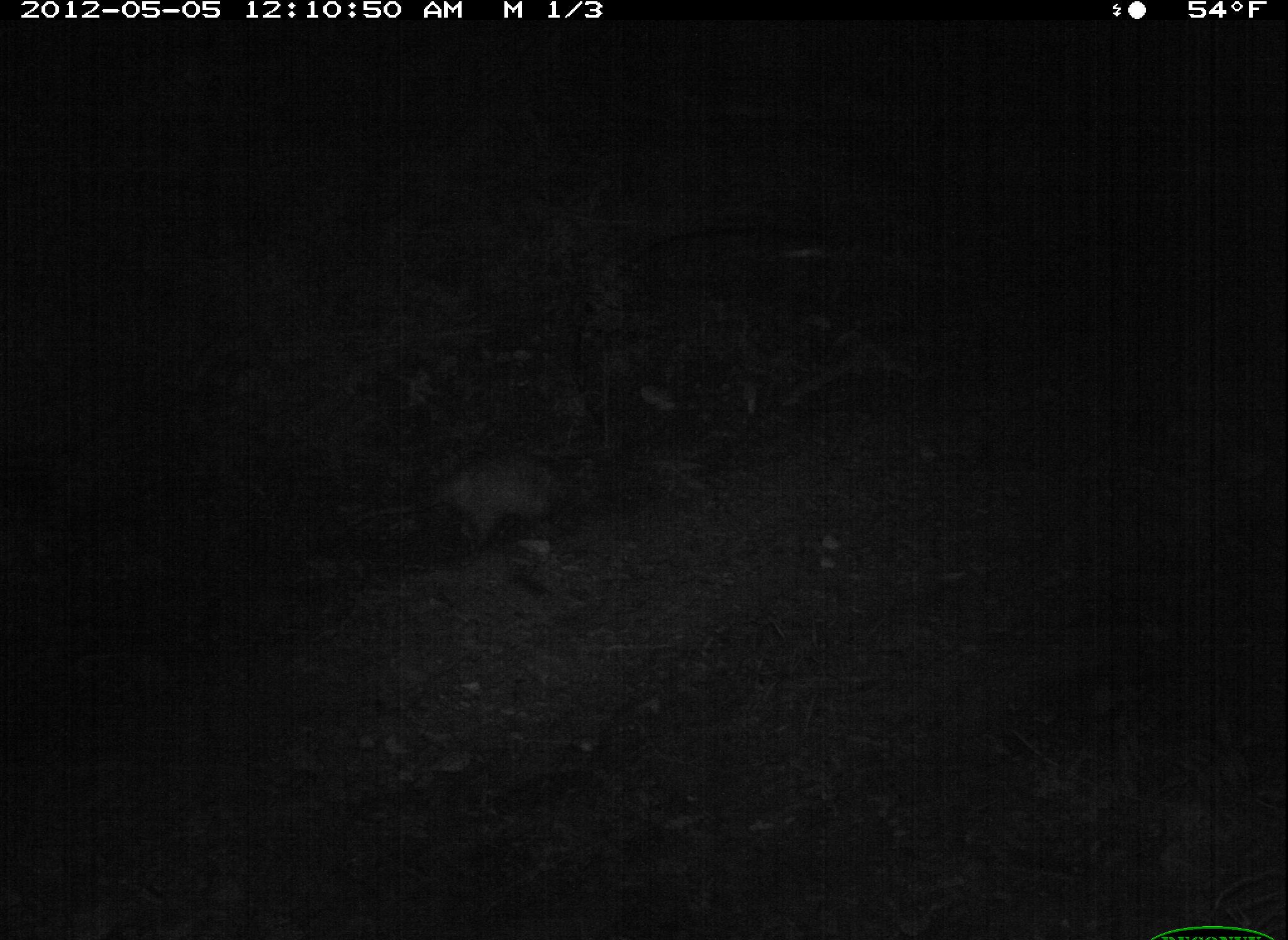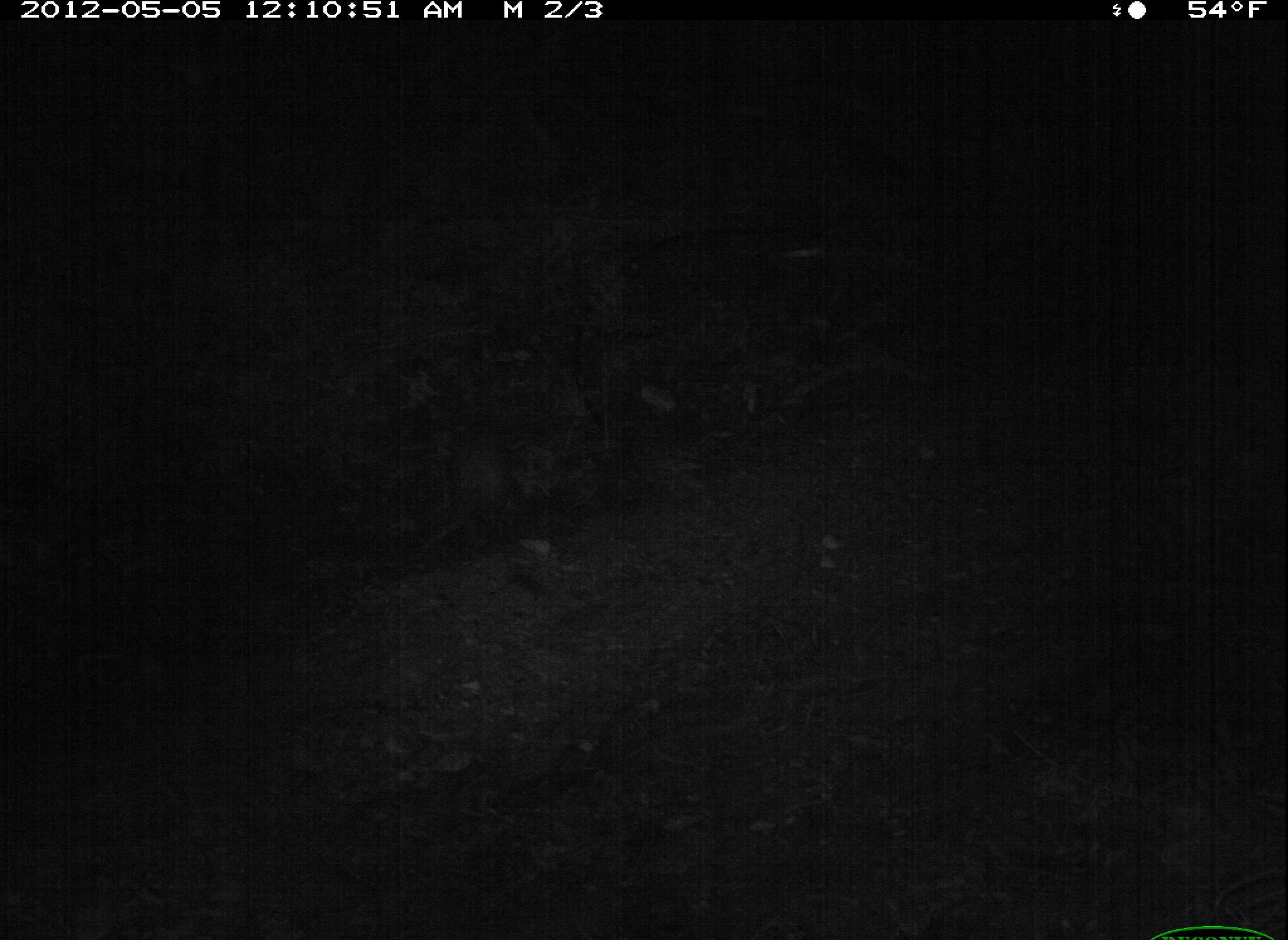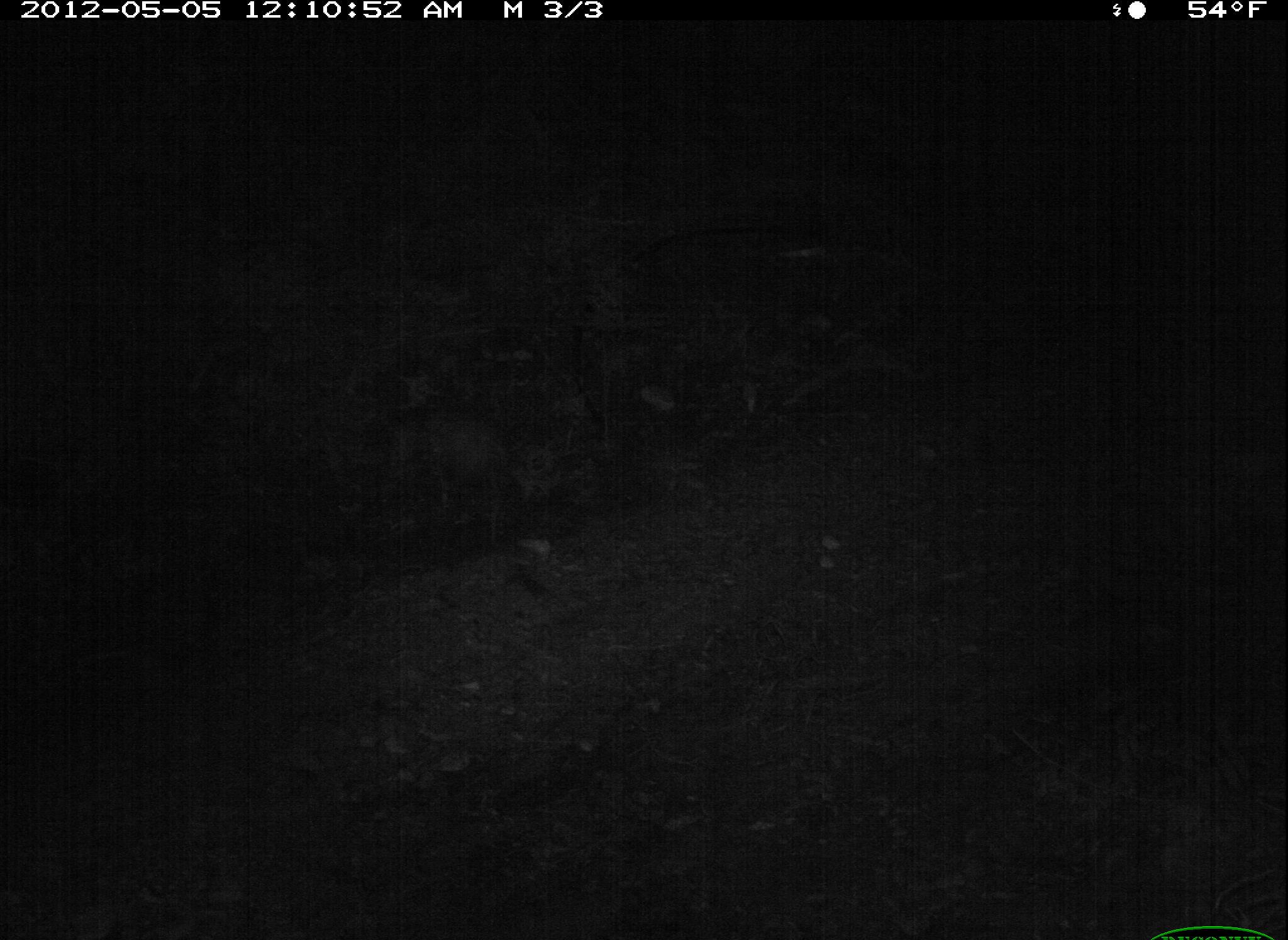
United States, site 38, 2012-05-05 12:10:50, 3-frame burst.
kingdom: Animalia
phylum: Chordata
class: Mammalia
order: Didelphimorphia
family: Didelphidae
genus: Didelphis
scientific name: Didelphis virginiana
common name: virginia opossum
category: opossum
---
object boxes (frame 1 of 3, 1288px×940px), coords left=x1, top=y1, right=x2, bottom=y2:
opossum: left=406, top=428, right=596, bottom=562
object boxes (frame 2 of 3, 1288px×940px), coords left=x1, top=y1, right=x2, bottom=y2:
opossum: left=404, top=395, right=562, bottom=556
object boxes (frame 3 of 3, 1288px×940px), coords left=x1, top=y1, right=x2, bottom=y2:
opossum: left=380, top=380, right=541, bottom=540